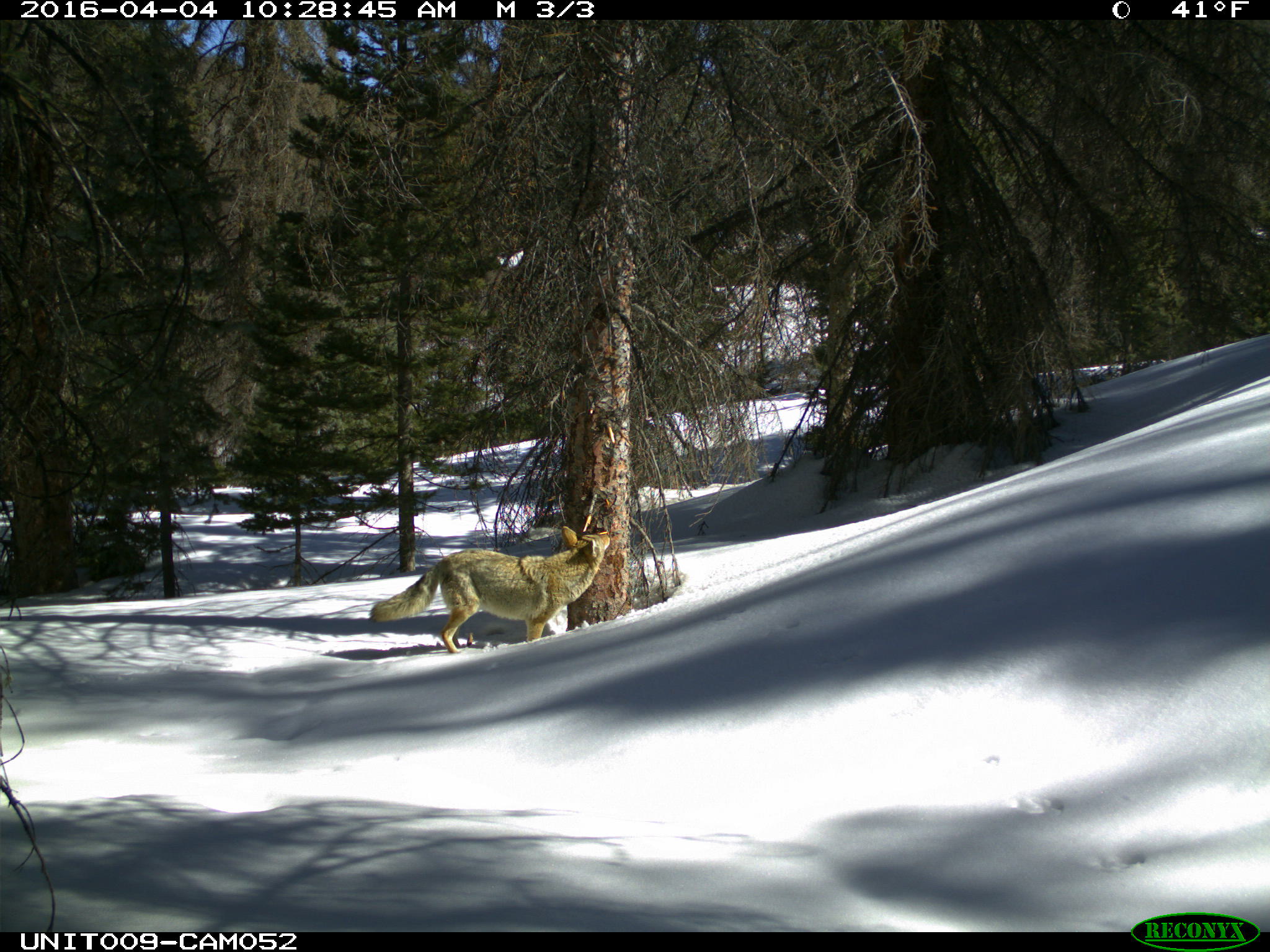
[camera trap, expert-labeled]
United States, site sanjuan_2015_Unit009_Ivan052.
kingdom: Animalia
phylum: Chordata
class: Mammalia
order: Carnivora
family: Canidae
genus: Canis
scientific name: Canis latrans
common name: coyote